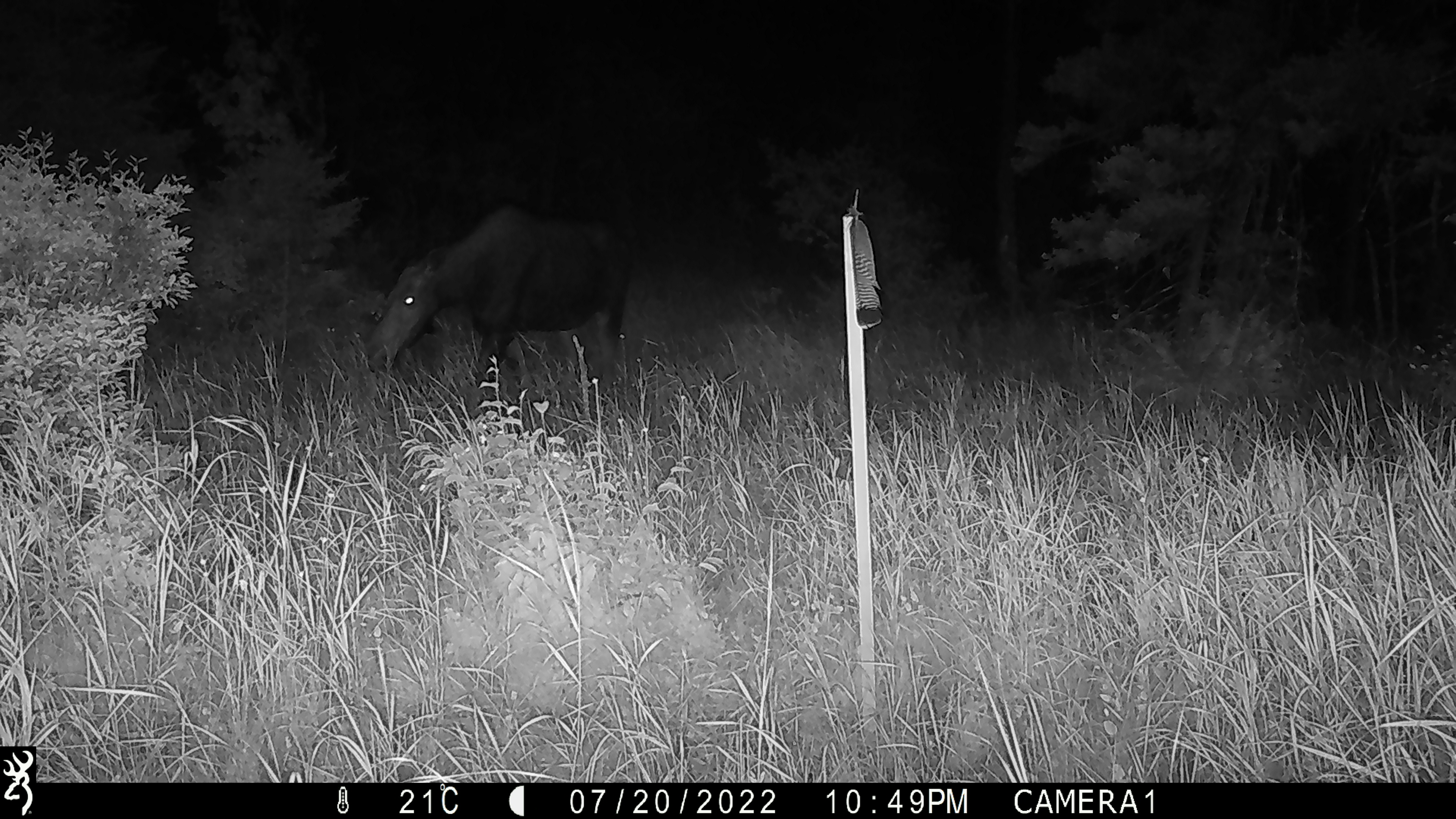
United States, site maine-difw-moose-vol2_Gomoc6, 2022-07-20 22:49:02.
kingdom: Animalia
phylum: Chordata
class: Mammalia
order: Artiodactyla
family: Cervidae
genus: Alces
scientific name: Alces alces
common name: moose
Moose (Alces alces).